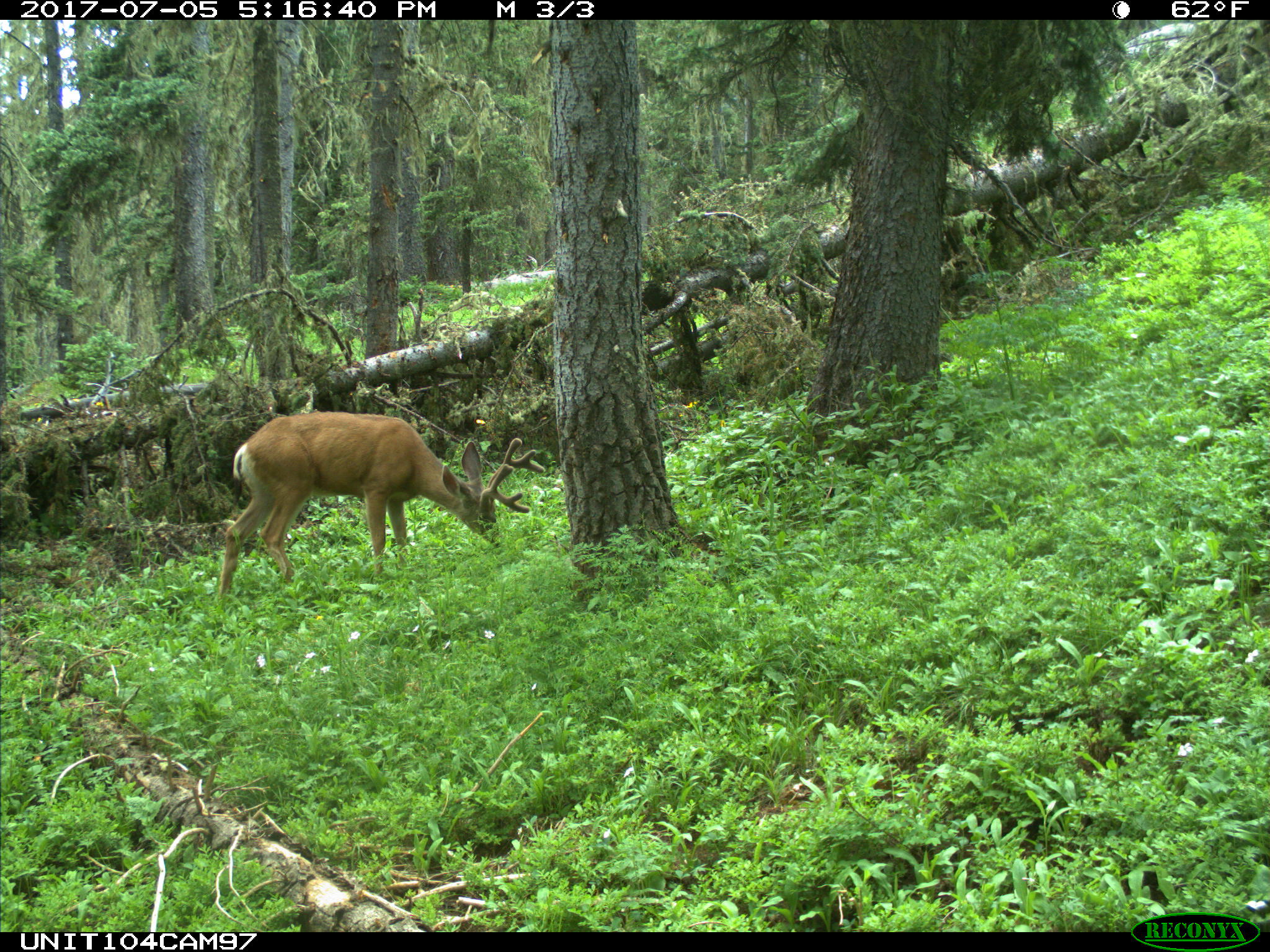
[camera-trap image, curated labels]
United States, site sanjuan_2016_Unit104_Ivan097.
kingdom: Animalia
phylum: Chordata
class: Mammalia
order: Artiodactyla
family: Cervidae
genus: Odocoileus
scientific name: Odocoileus hemionus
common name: mule deer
Odocoileus hemionus (mule deer).